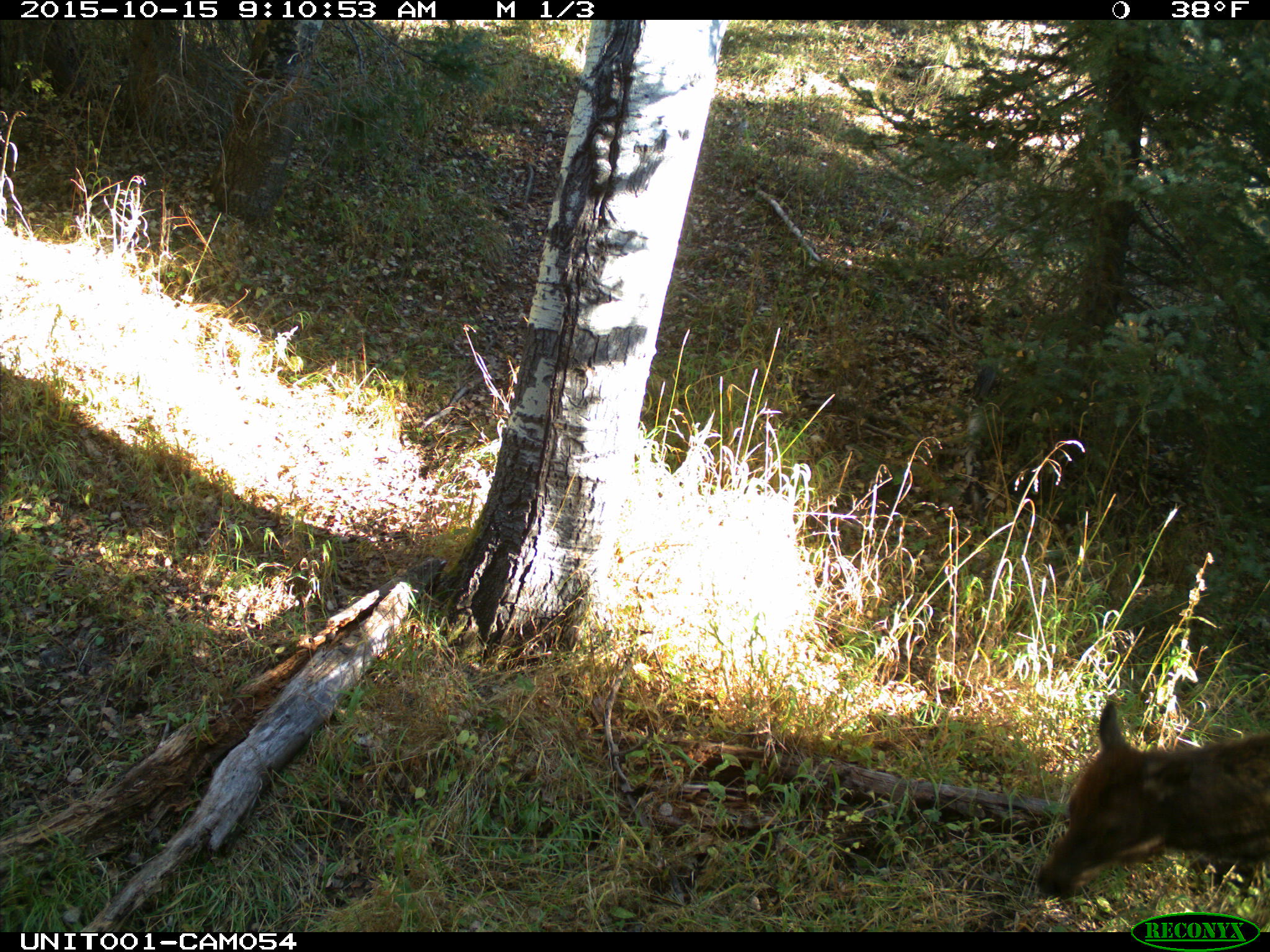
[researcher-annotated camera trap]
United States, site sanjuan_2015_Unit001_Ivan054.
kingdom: Animalia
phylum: Chordata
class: Mammalia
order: Artiodactyla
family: Cervidae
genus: Cervus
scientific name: Cervus elaphus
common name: red deer